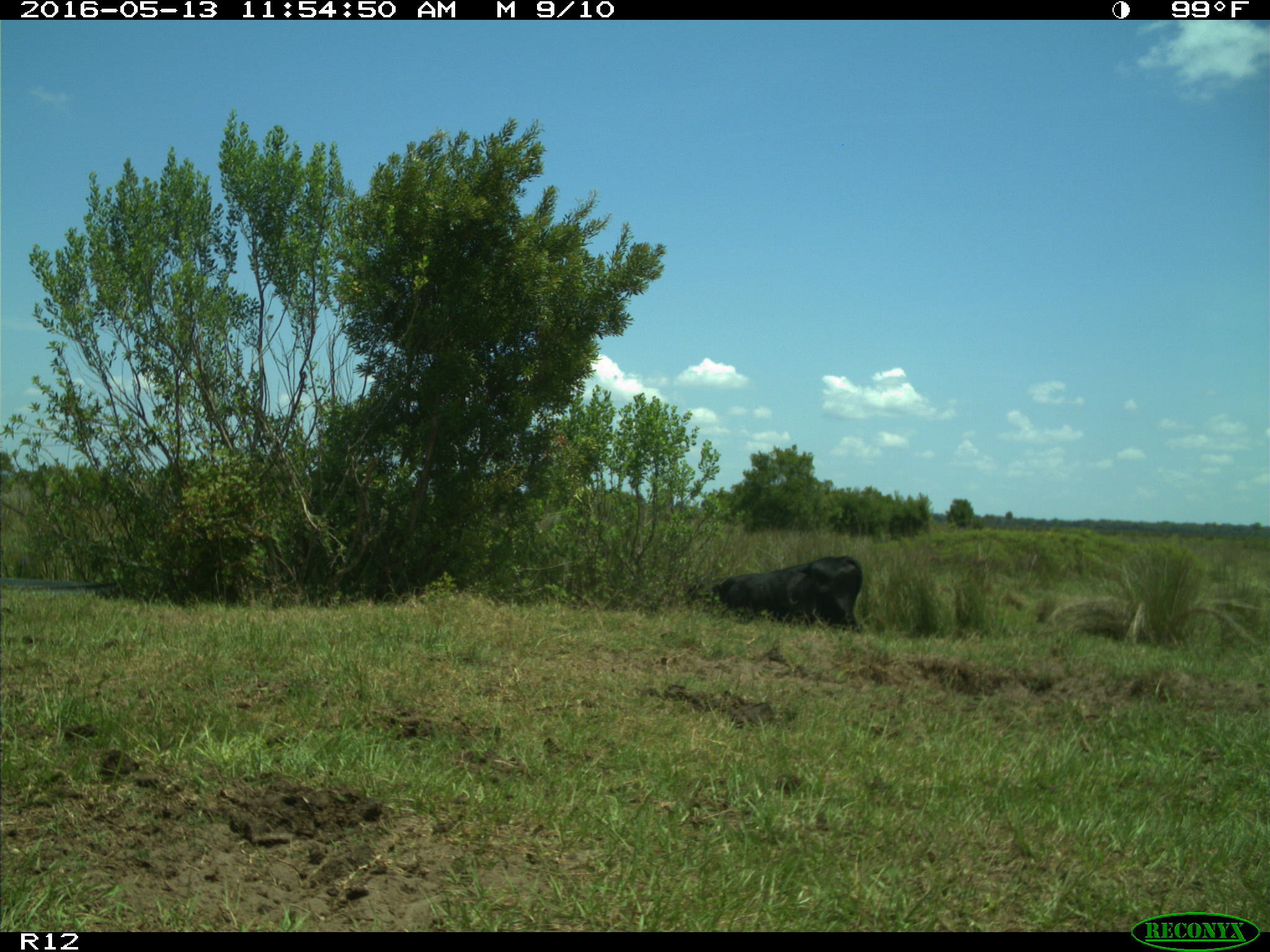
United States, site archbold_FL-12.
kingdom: Animalia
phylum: Chordata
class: Mammalia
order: Artiodactyla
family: Bovidae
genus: Bos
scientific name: Bos taurus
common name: domestic cow